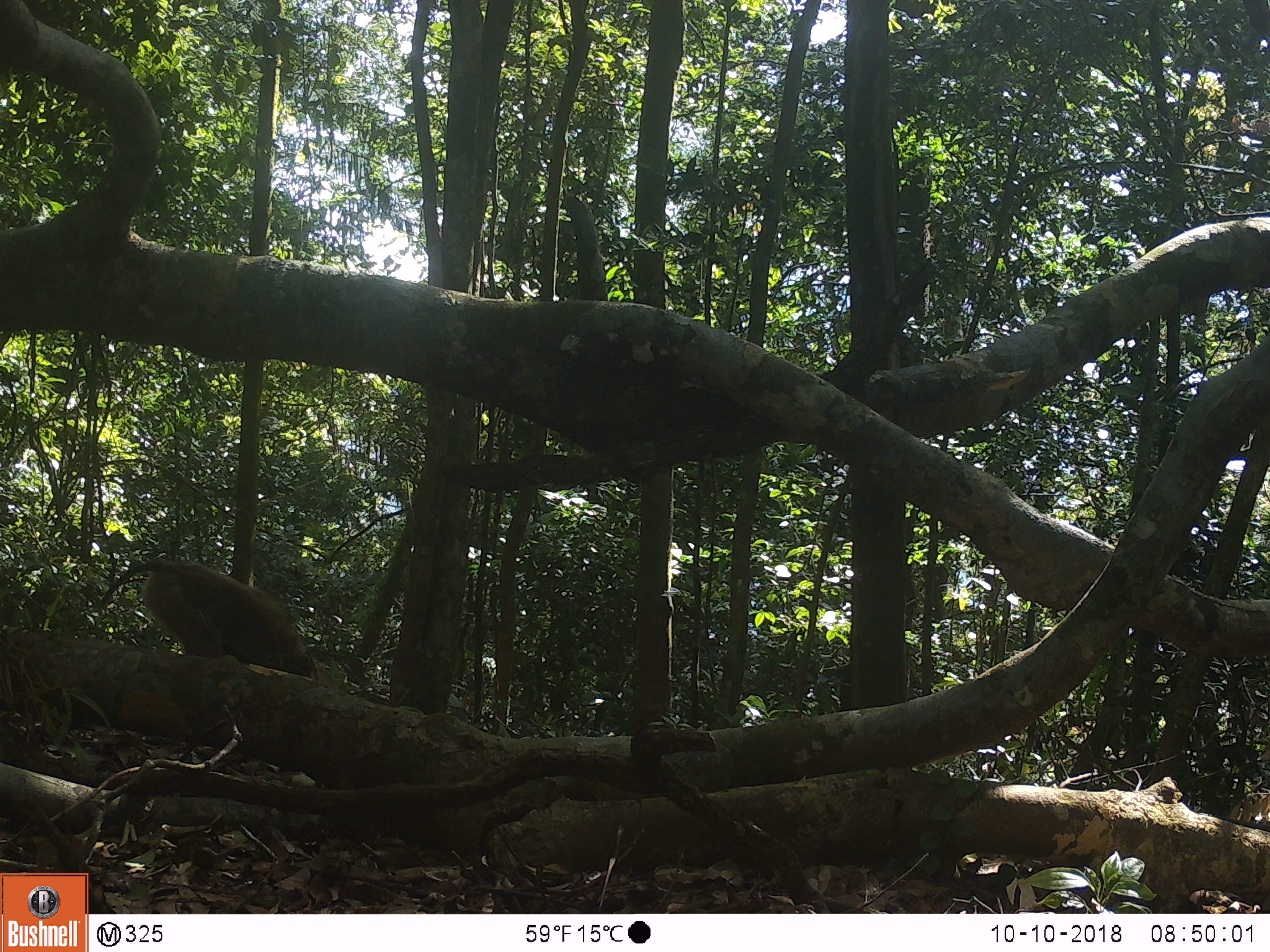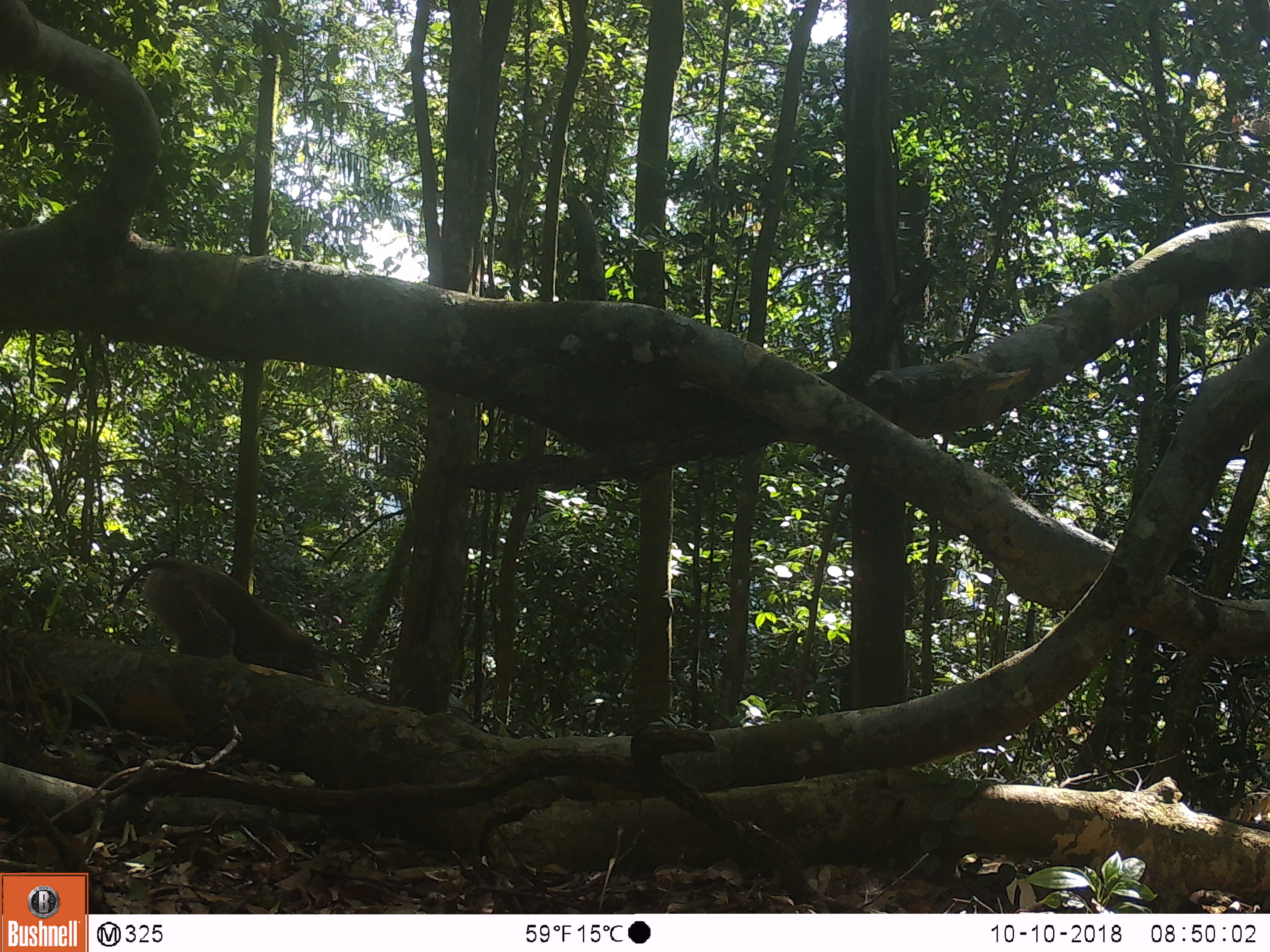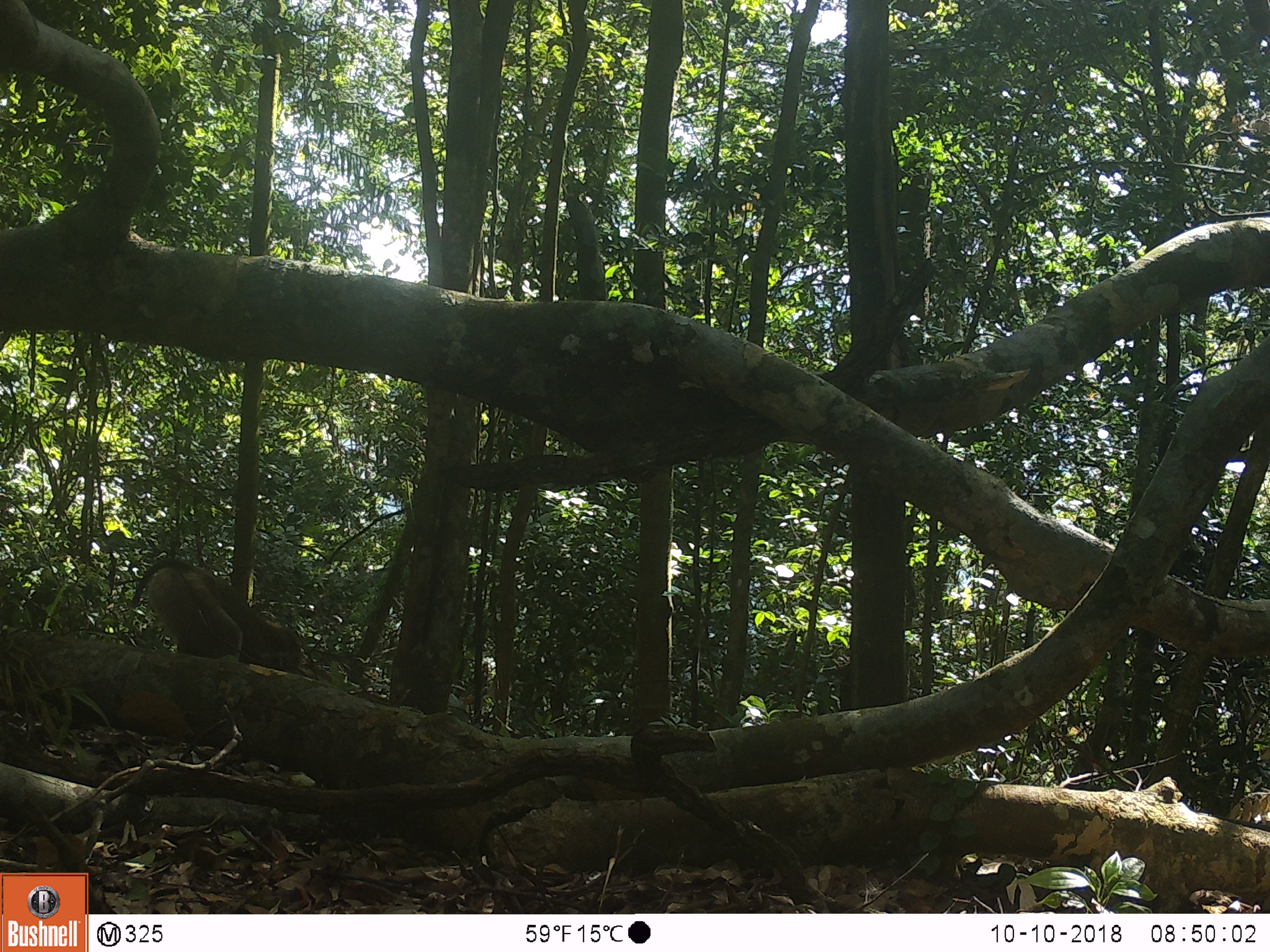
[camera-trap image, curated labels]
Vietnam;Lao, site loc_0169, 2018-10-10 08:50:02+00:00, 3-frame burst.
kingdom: Animalia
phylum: Chordata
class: Mammalia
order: Primates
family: Cercopithecidae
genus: Macaca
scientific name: Macaca nemestrina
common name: pig-tailed macaque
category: pig tailed macaque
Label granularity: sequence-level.